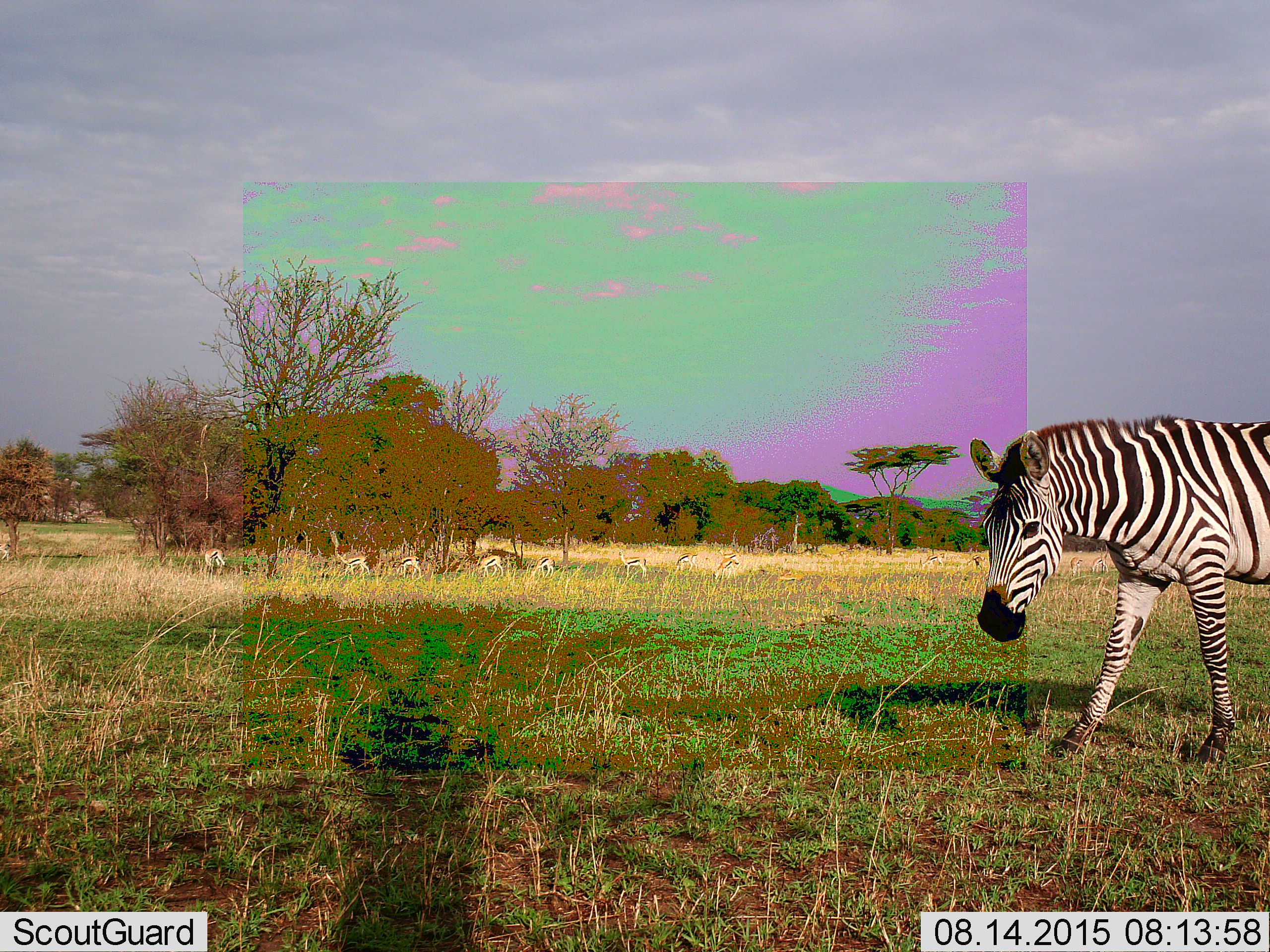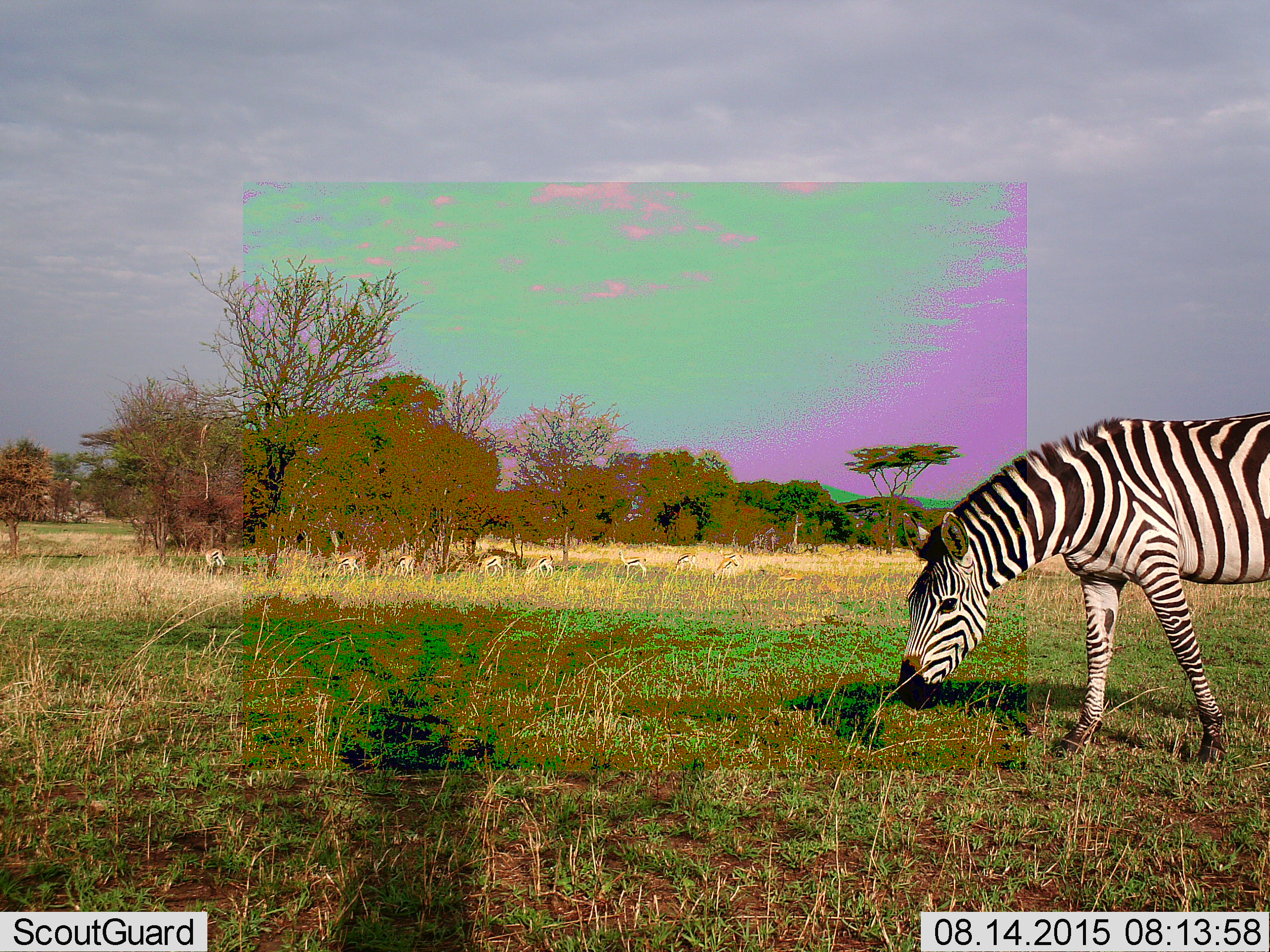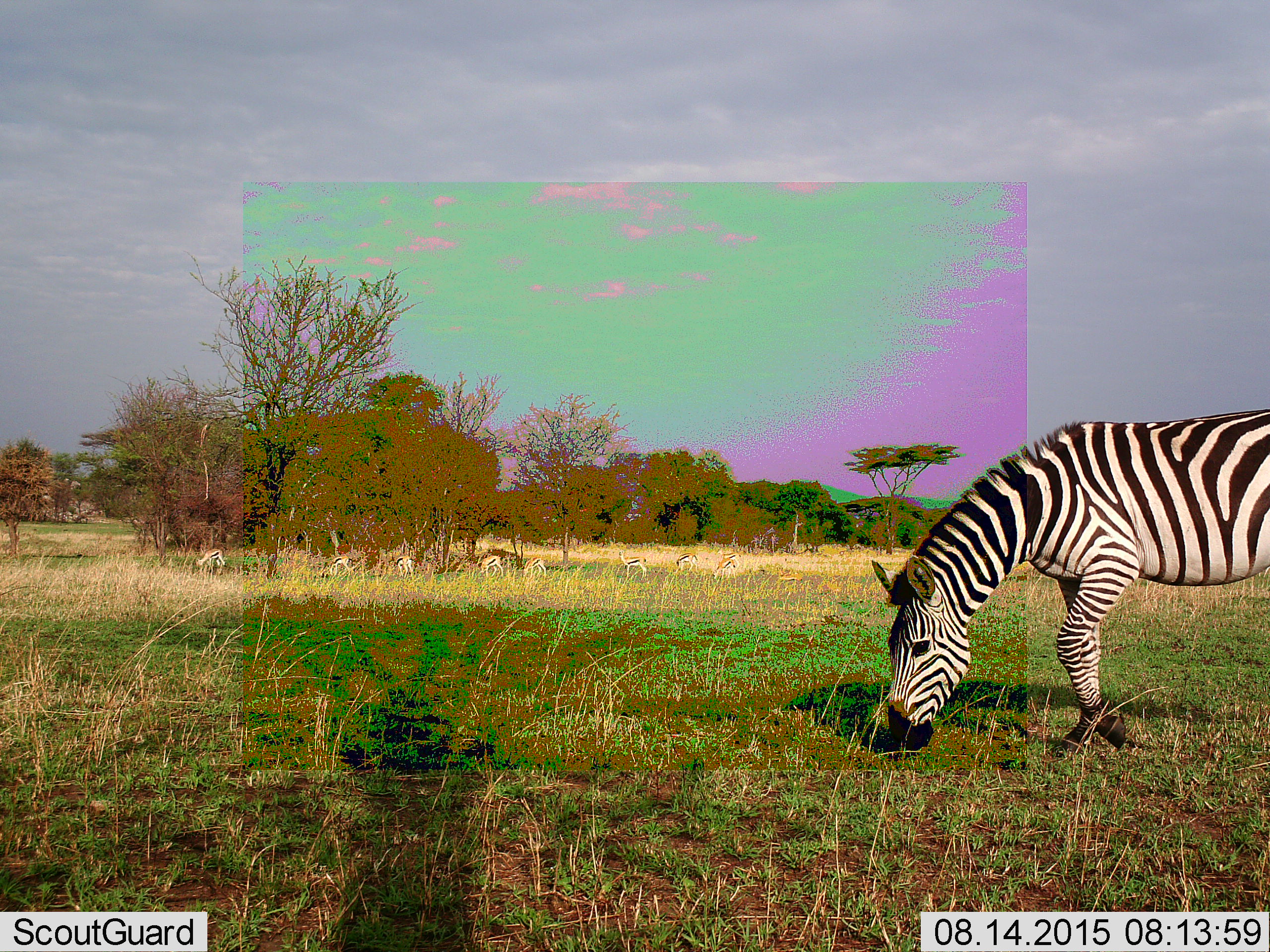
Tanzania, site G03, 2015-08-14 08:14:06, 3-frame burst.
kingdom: Animalia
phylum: Chordata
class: Mammalia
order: Artiodactyla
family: Bovidae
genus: Eudorcas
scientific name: Eudorcas thomsonii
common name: thomson's gazelle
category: gazellethomsons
Gazellethomsons (thomson's gazelle) (Eudorcas thomsonii), count 11-50. Behavior (volunteer vote fractions): standing 67%, resting 0%, moving 56%, interacting 0%. Young present (vote fraction): 0%. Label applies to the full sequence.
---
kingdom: Animalia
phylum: Chordata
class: Mammalia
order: Perissodactyla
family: Equidae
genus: Equus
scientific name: Equus quagga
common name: plains zebra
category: zebra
Zebra (plains zebra) (Equus quagga), count 1. Behavior (volunteer vote fractions): standing 25%, resting 0%, moving 65%, interacting 0%. Young present (vote fraction): 0%. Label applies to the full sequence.